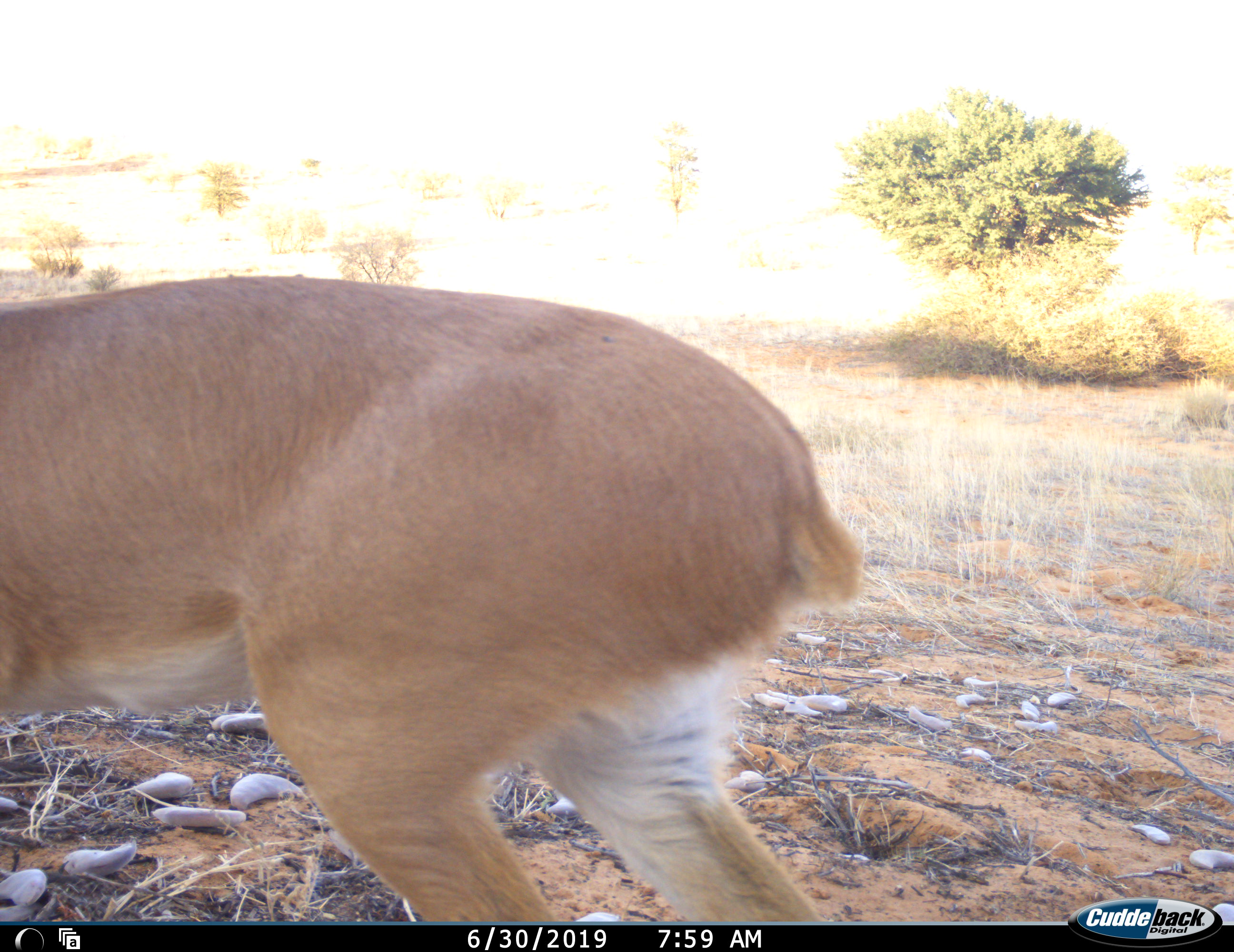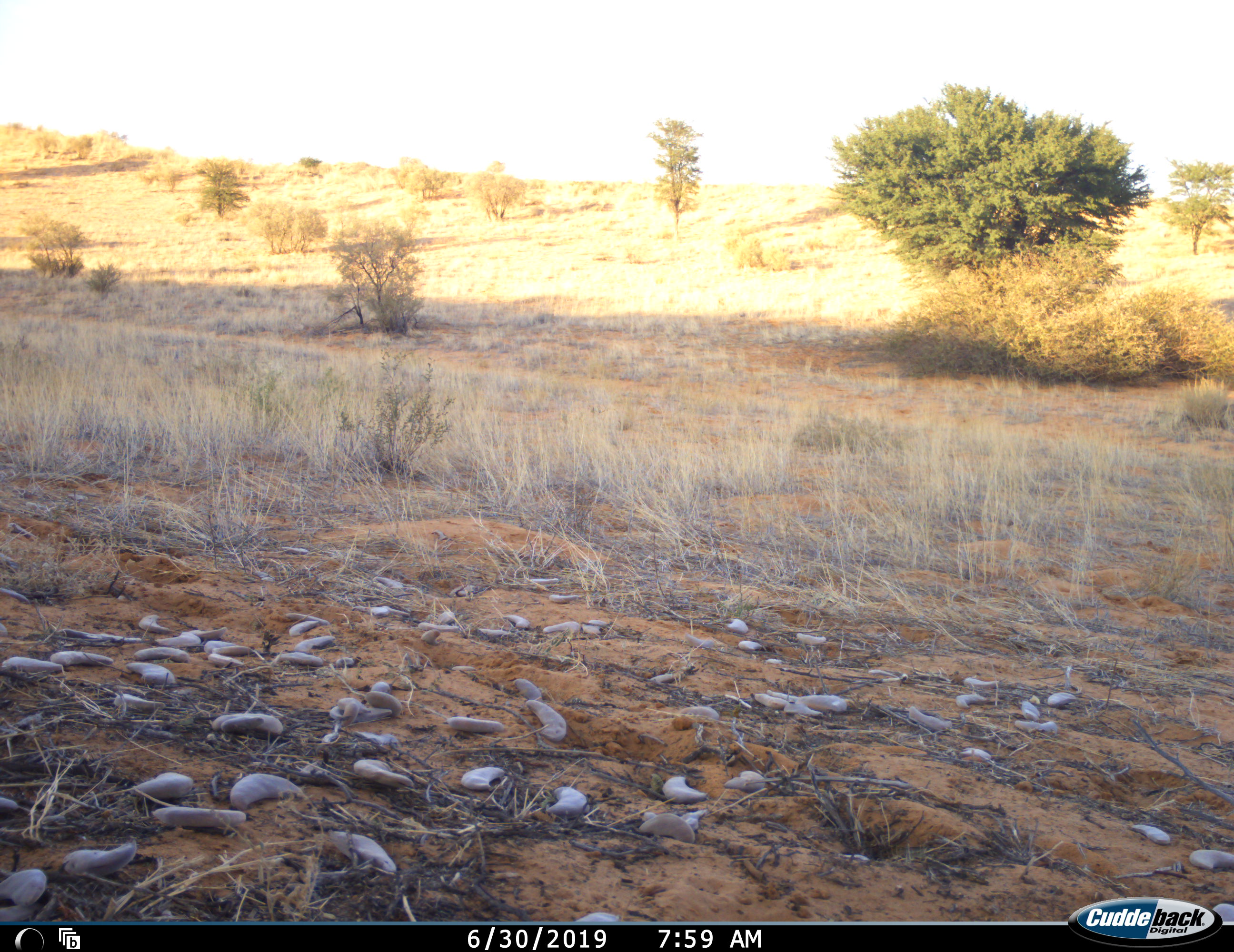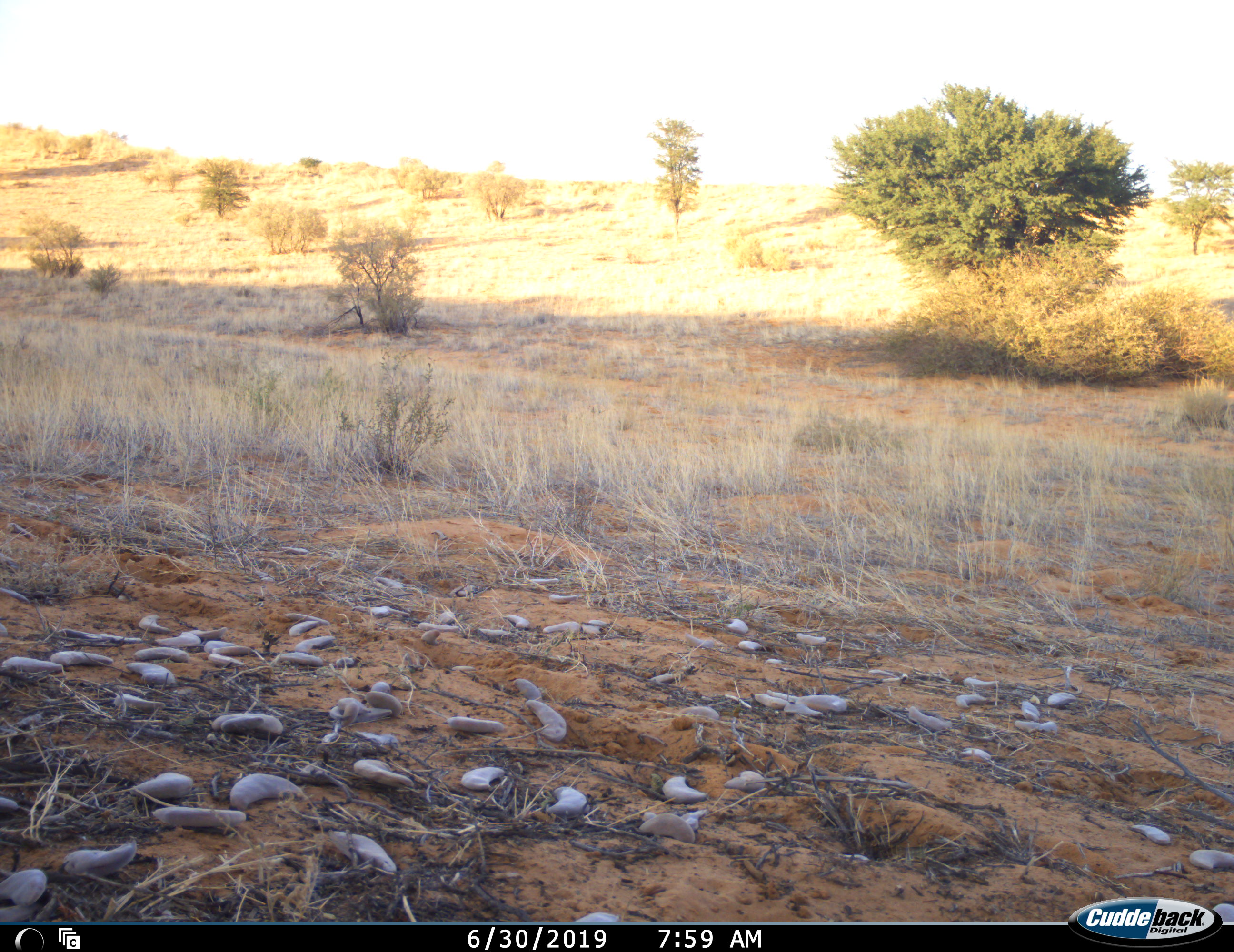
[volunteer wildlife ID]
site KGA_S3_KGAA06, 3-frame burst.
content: unidentified animal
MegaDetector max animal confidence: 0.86